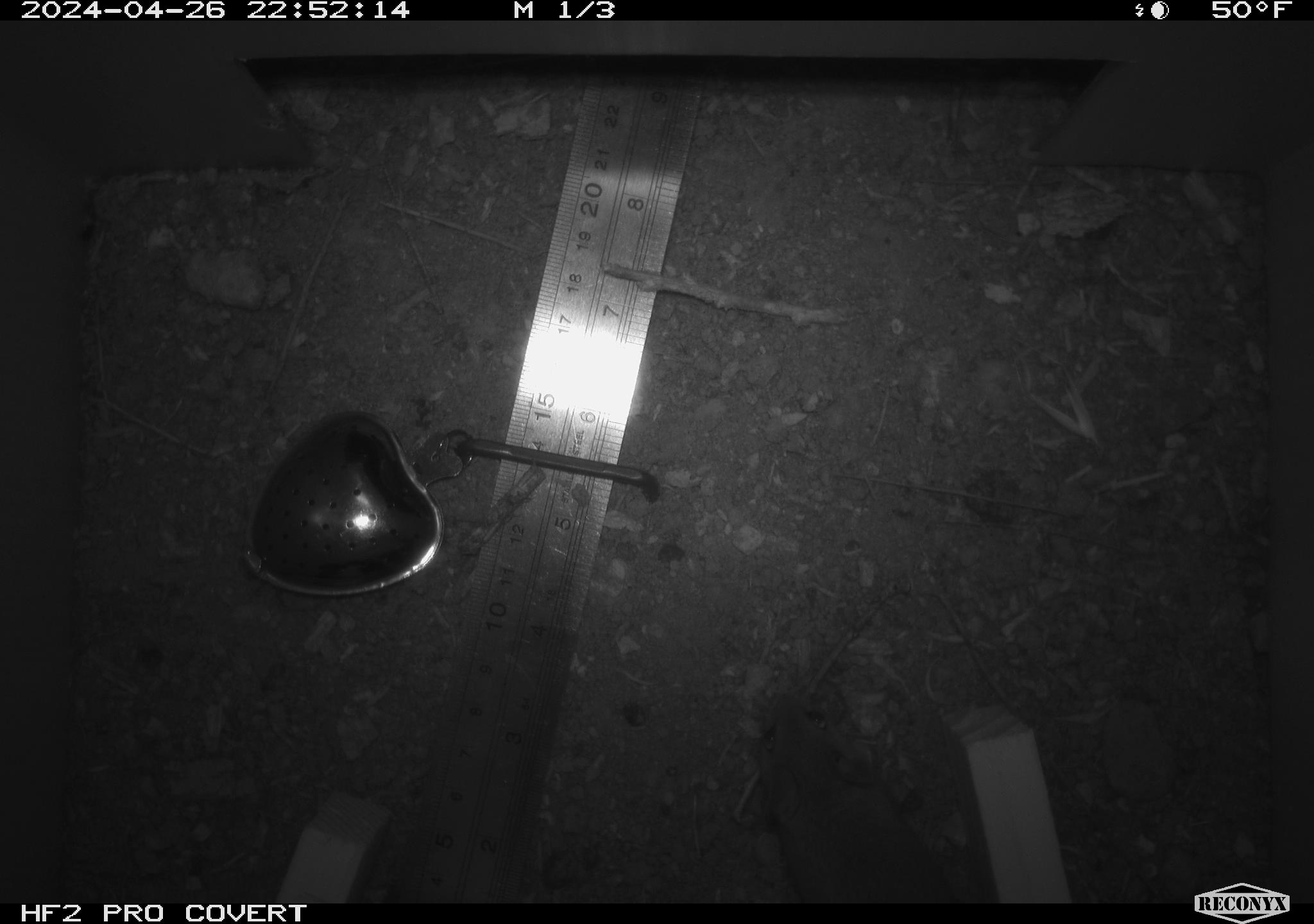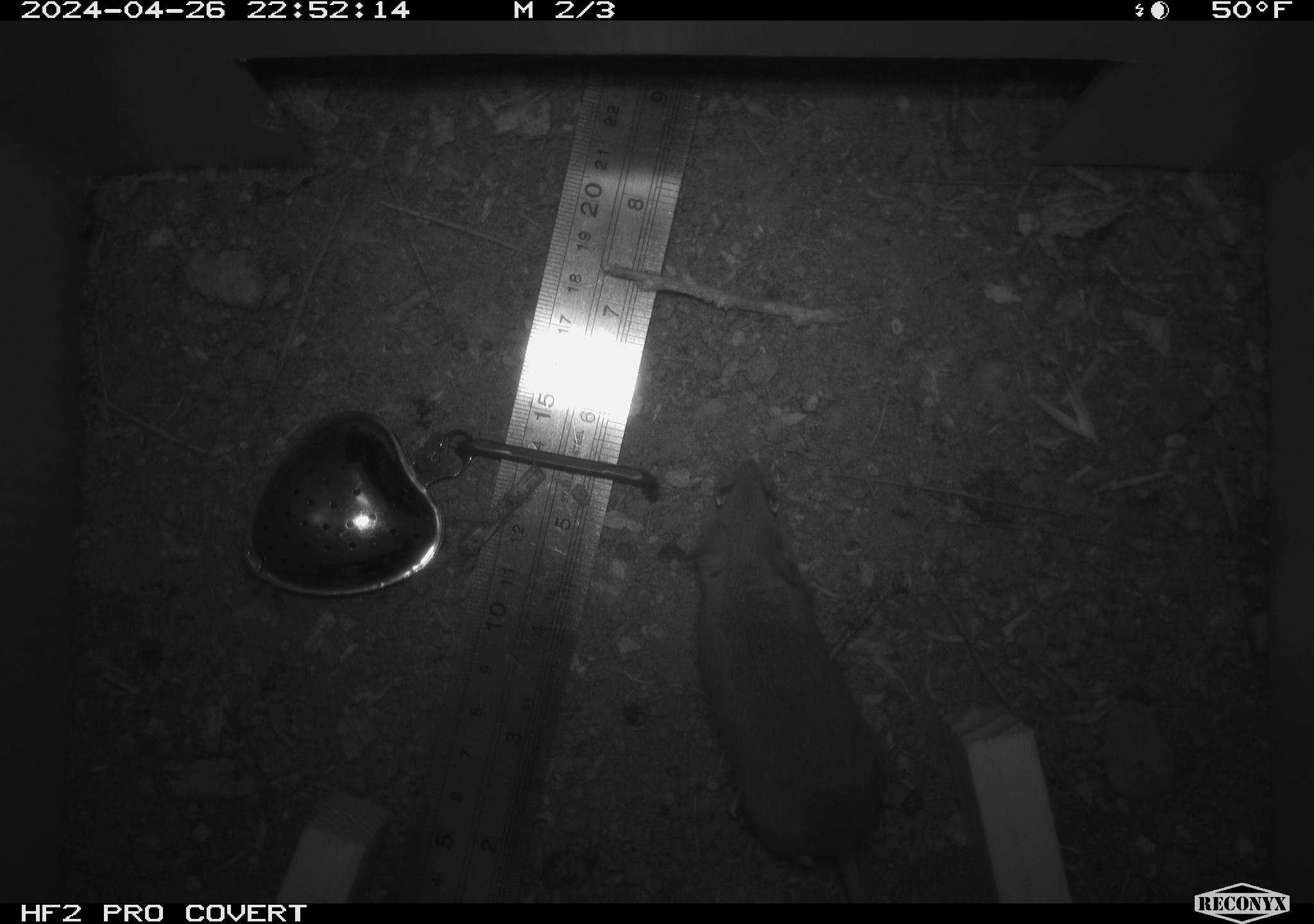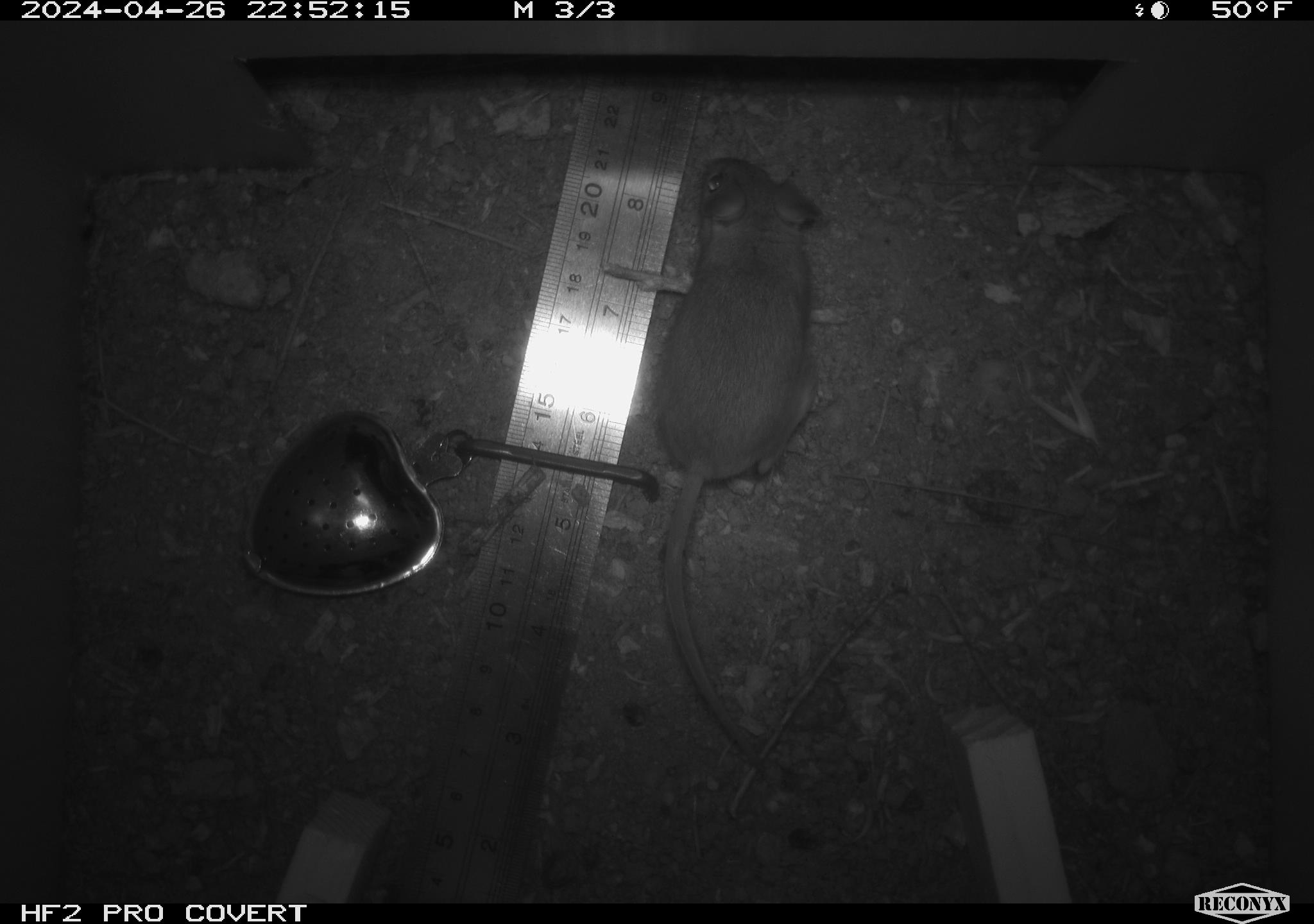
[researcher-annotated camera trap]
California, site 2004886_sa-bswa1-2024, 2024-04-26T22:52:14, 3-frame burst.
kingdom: Animalia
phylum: Chordata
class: Mammalia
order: Rodentia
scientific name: Rodentia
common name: mouse species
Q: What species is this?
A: Mouse species (Rodentia).